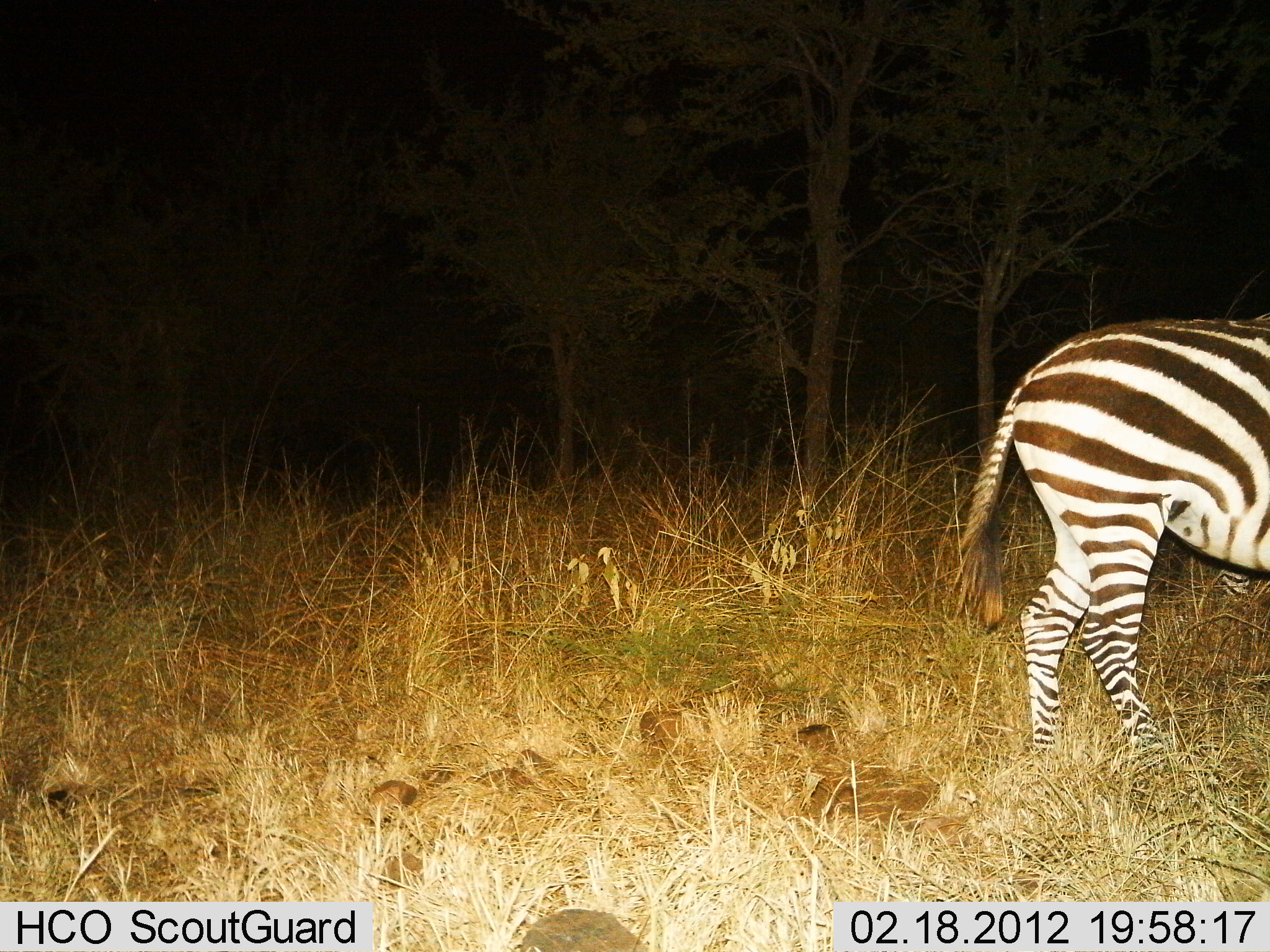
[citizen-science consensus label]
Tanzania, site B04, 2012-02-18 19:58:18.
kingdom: Animalia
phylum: Chordata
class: Mammalia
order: Perissodactyla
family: Equidae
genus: Equus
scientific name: Equus quagga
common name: plains zebra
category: zebra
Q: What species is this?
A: Zebra (plains zebra) (Equus quagga).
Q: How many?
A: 1.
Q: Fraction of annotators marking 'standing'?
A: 75%.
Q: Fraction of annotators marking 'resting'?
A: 0%.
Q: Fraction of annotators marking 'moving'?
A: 20%.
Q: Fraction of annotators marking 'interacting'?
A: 0%.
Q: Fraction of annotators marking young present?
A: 0%.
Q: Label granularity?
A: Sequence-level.